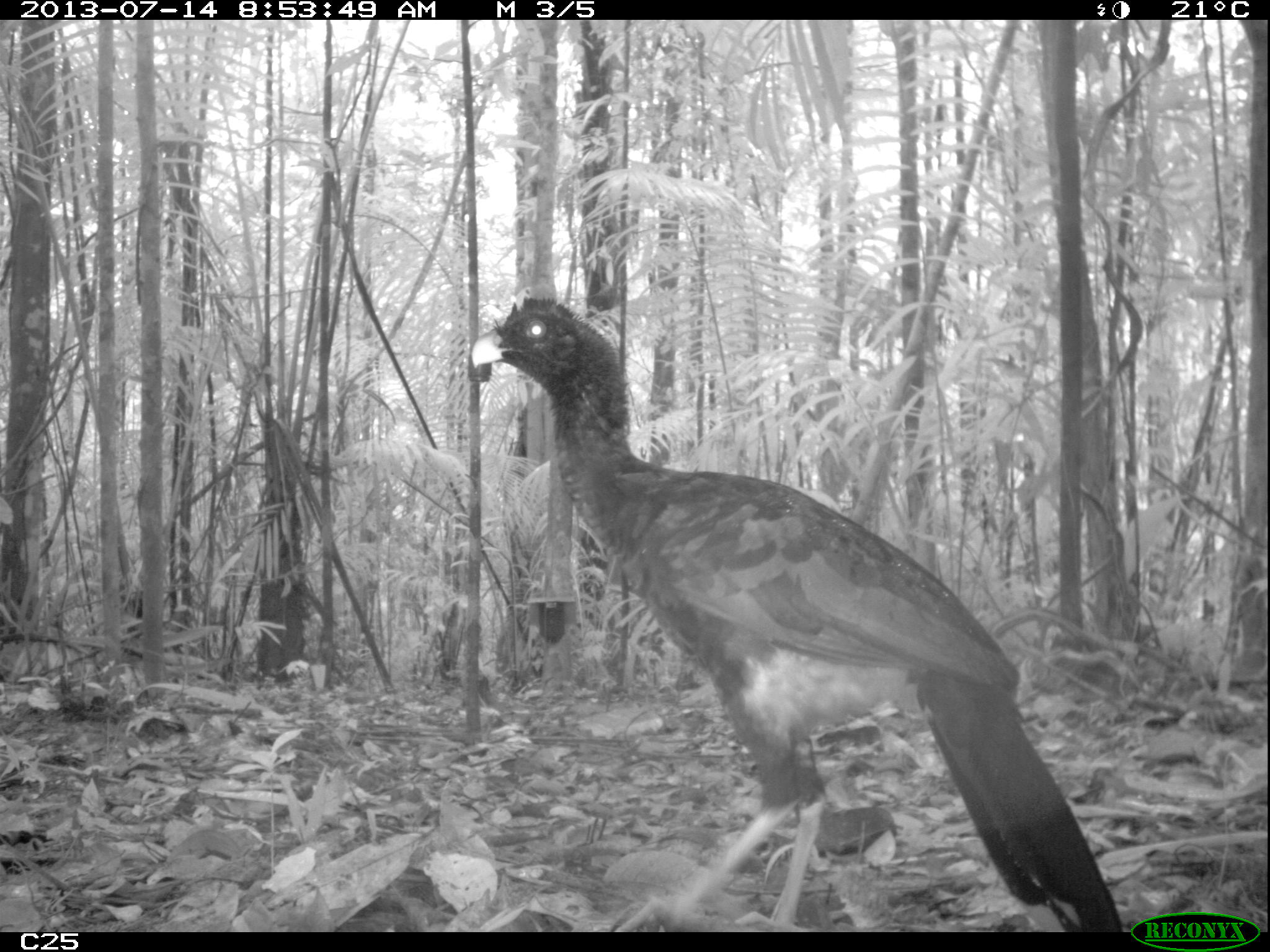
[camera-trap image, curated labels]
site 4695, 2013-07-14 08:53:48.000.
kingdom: Animalia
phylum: Chordata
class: Aves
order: Galliformes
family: Cracidae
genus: Mitu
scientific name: Mitu tomentosum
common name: crestless curassow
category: mitu tomentosa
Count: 1.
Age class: adult.